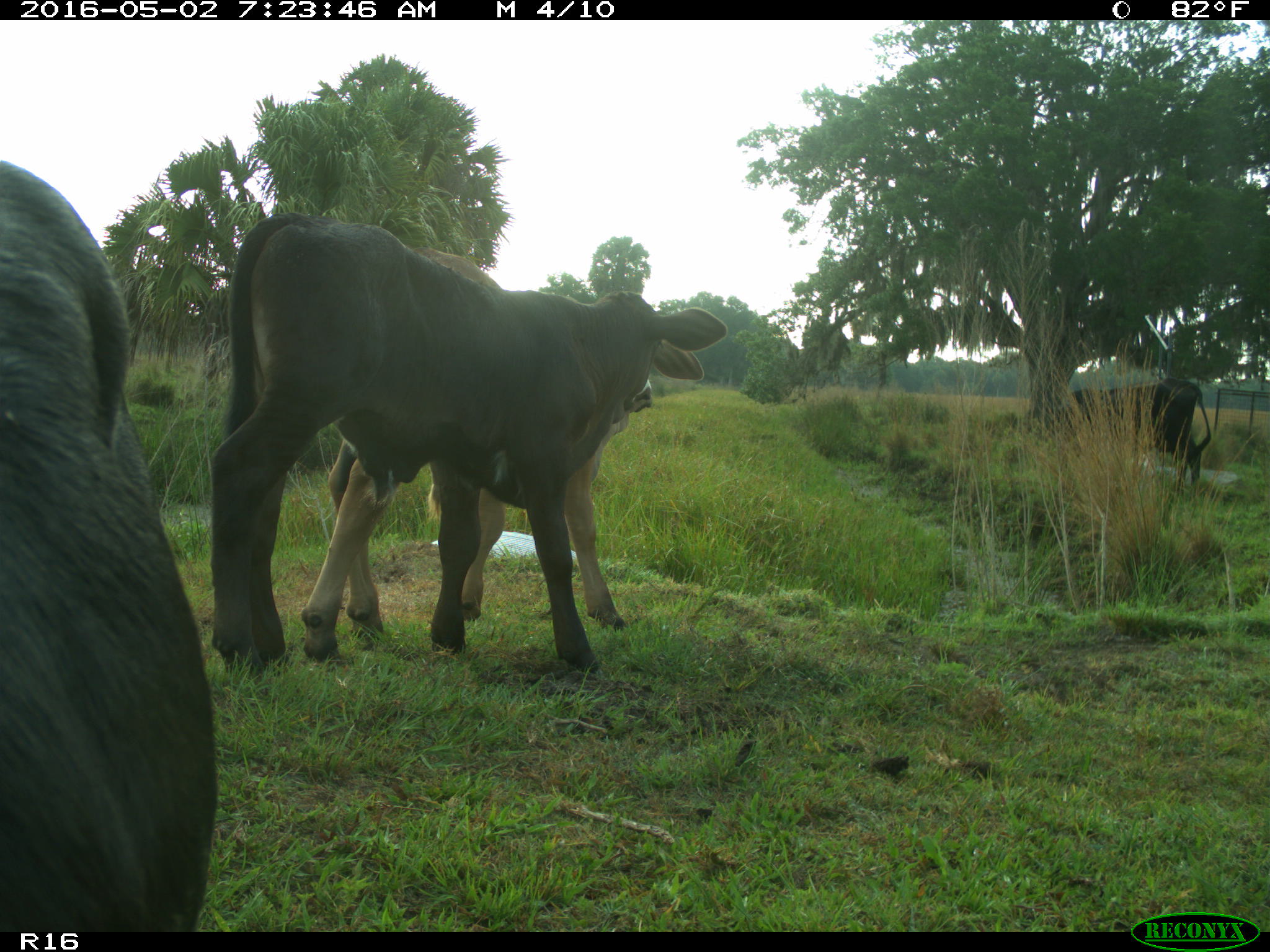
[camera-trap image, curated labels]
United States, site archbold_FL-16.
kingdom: Animalia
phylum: Chordata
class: Mammalia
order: Artiodactyla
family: Bovidae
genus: Bos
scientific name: Bos taurus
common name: domestic cow